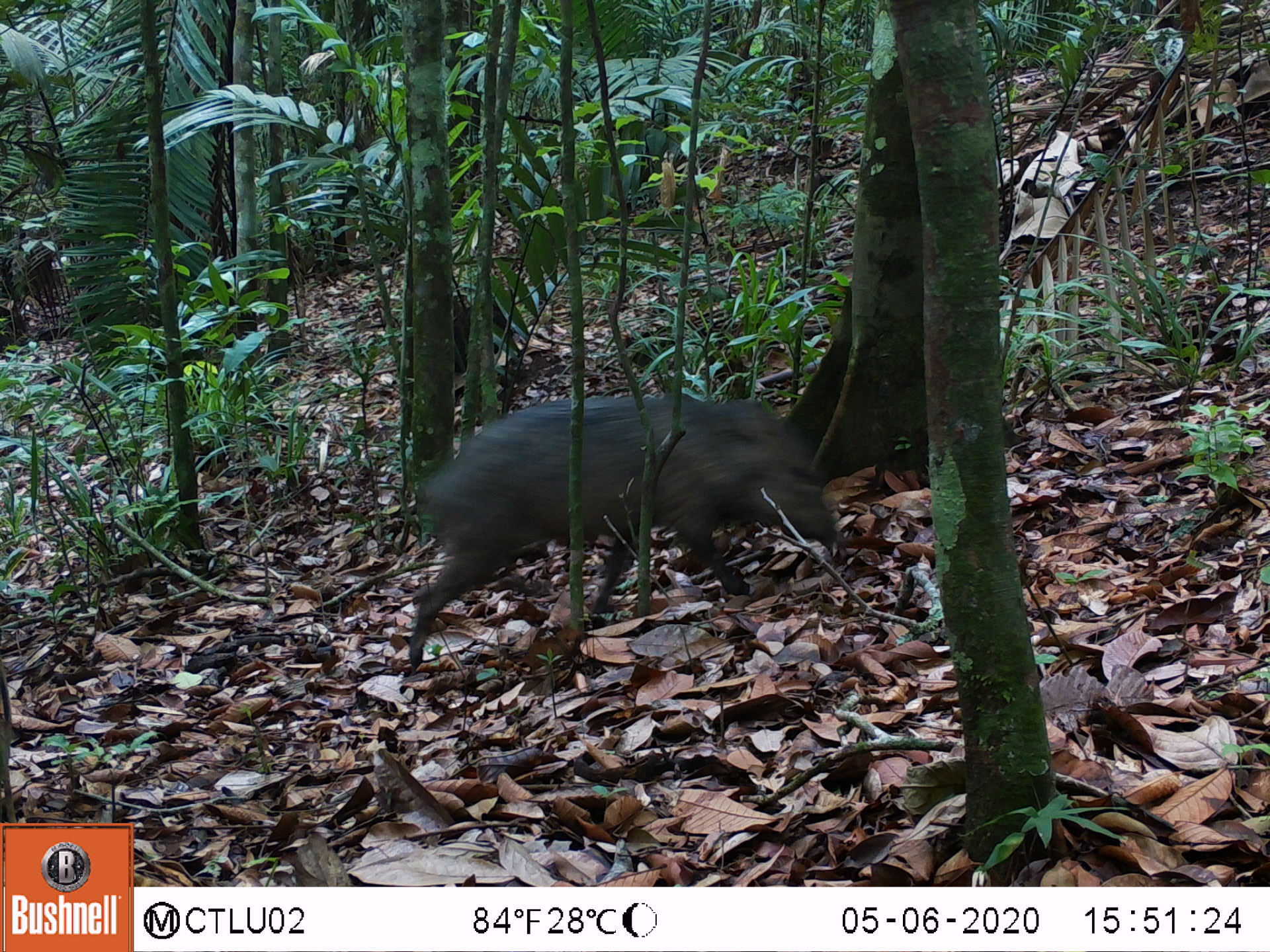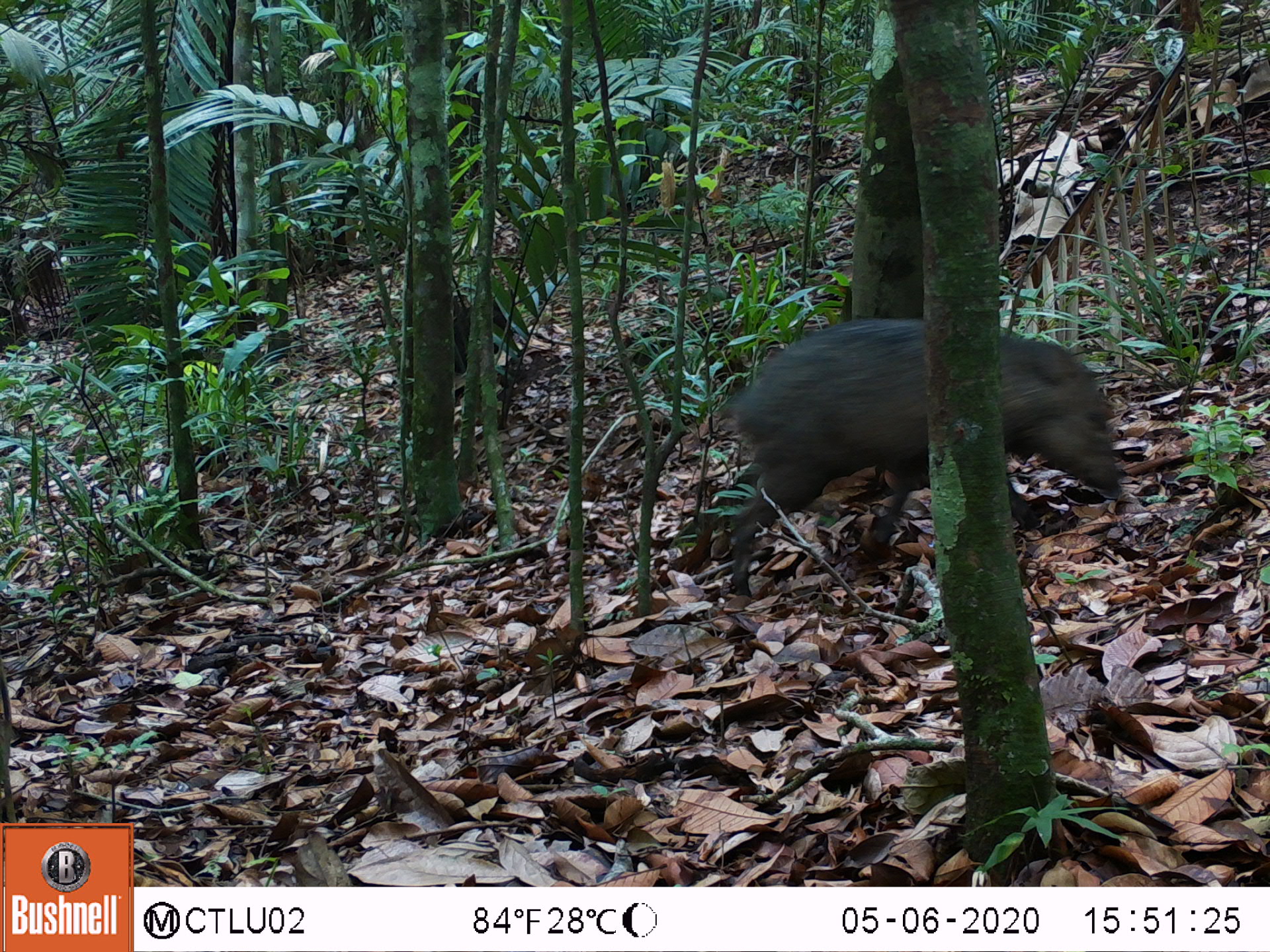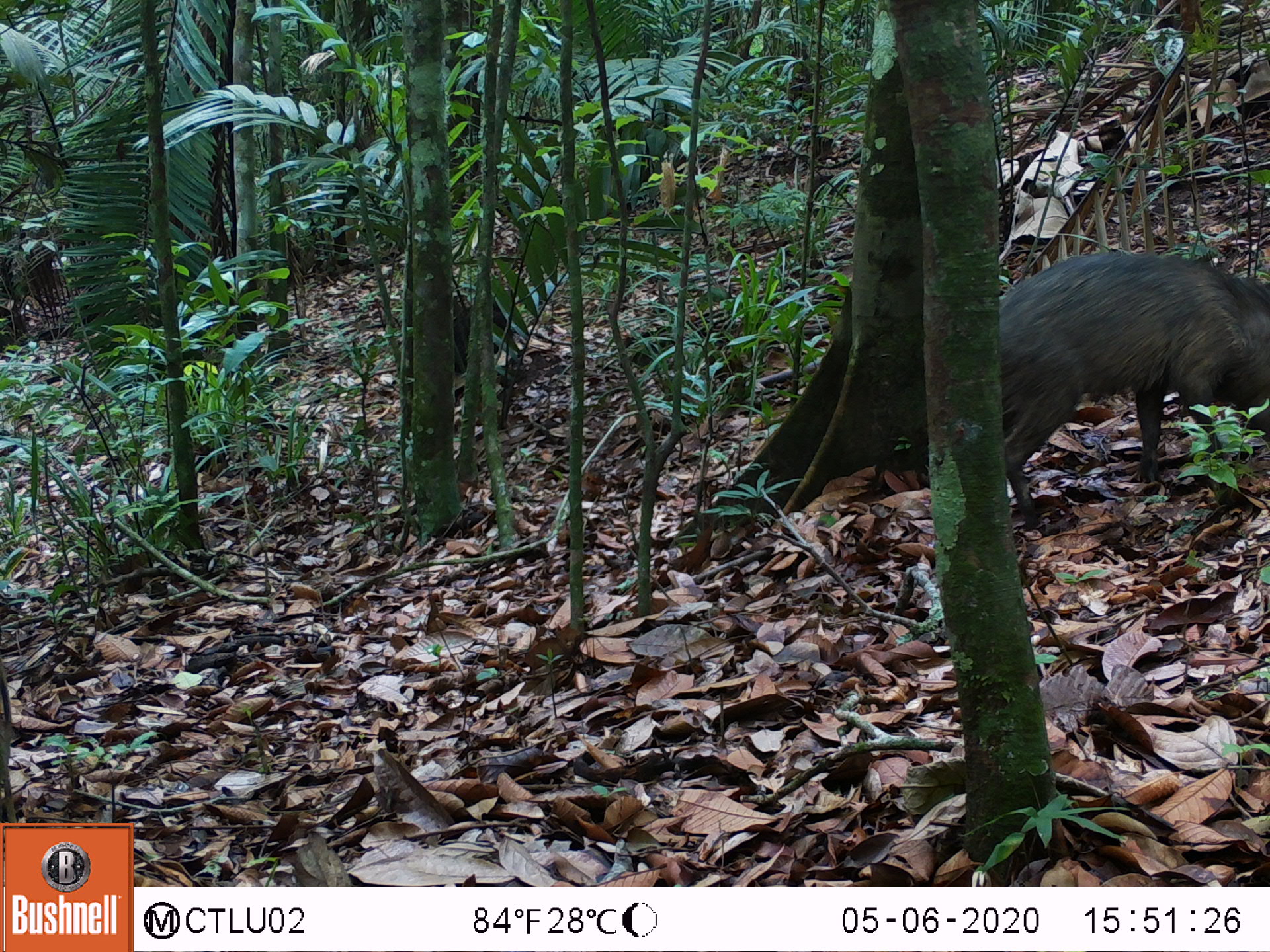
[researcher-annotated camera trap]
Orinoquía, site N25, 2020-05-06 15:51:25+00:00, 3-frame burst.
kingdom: Animalia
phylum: Chordata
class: Mammalia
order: Artiodactyla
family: Tayassuidae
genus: Pecari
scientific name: Pecari tajacu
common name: collared peccary